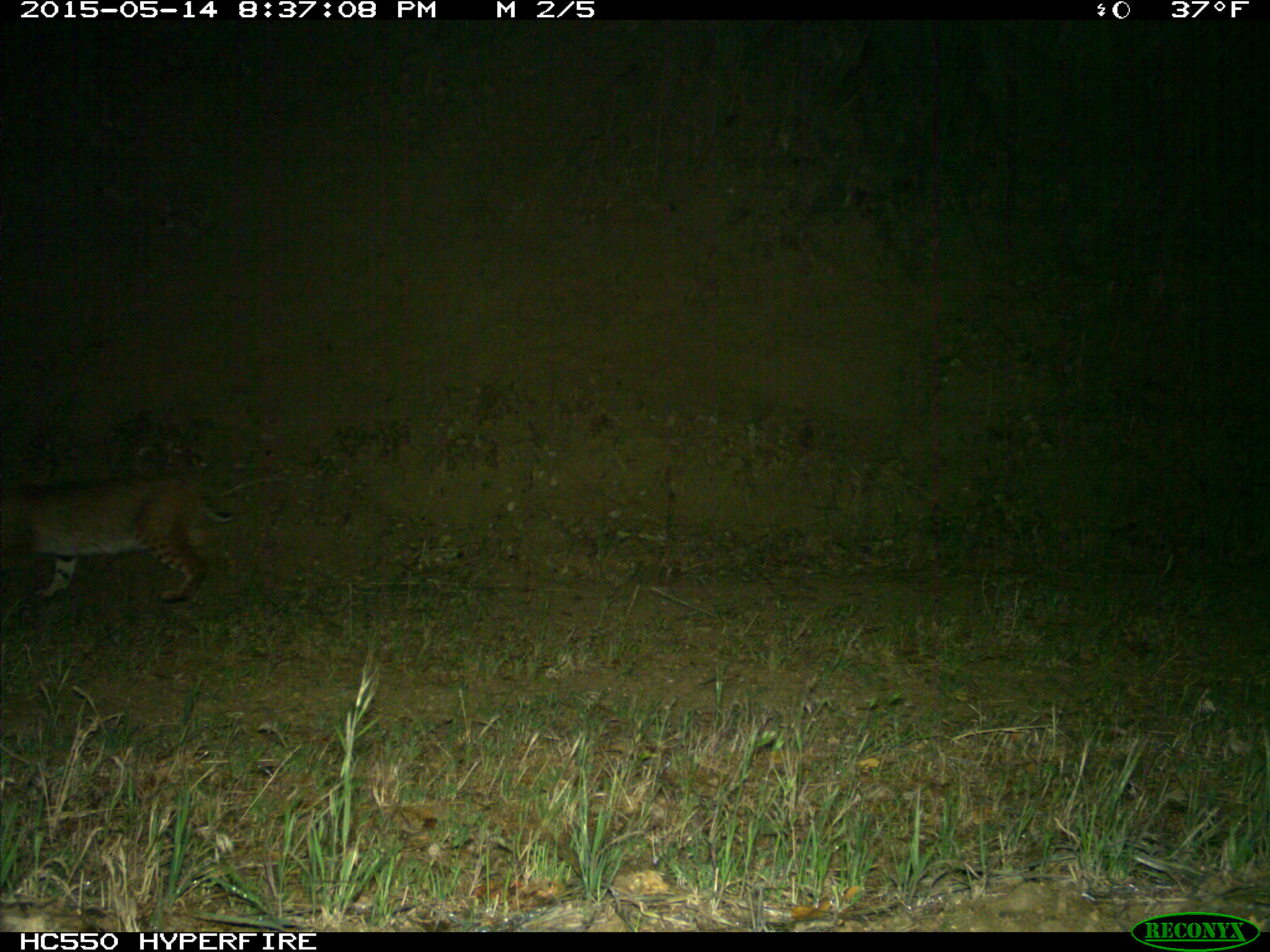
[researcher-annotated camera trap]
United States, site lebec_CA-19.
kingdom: Animalia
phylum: Chordata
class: Mammalia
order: Carnivora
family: Felidae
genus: Lynx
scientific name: Lynx rufus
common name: bobcat